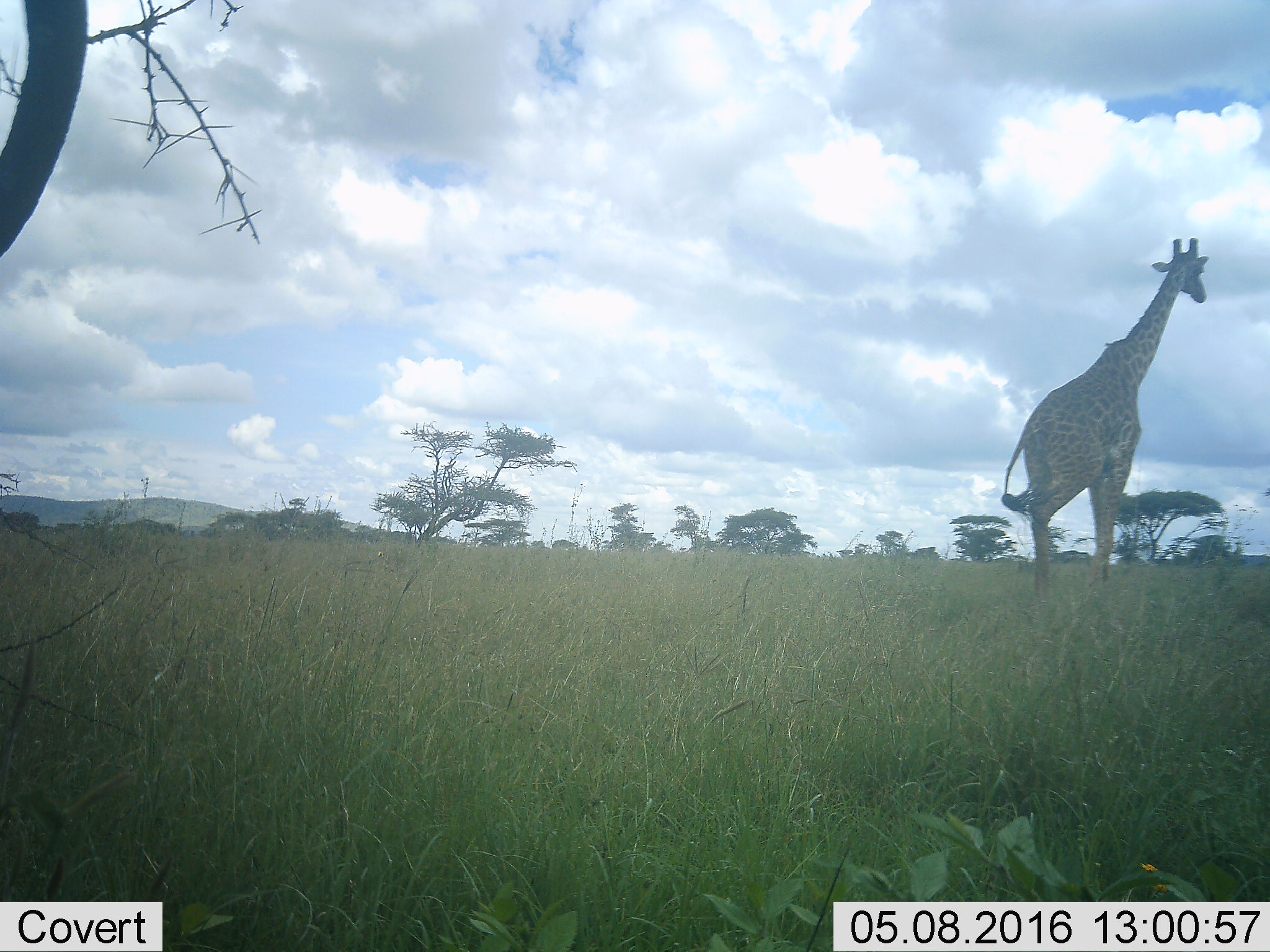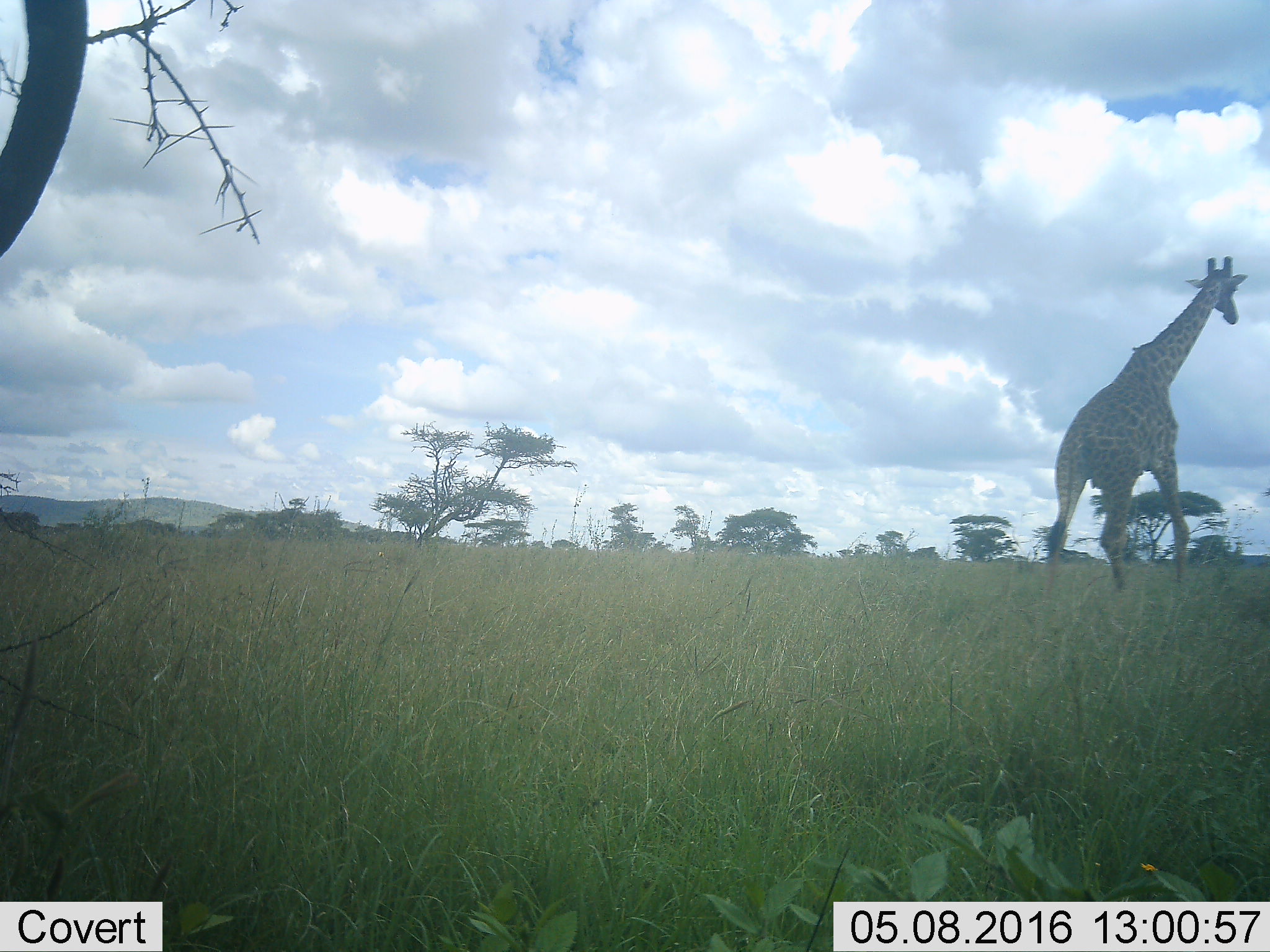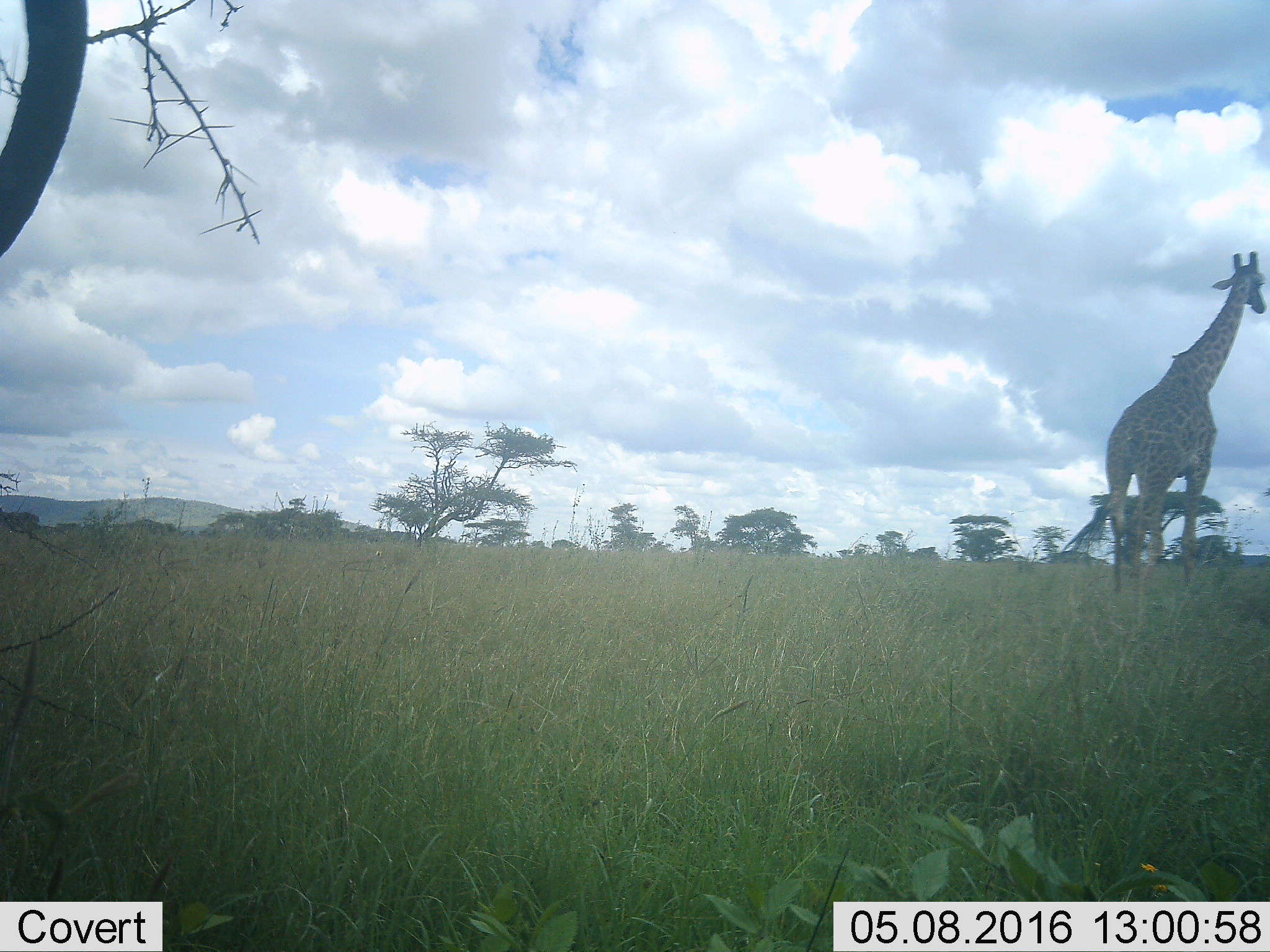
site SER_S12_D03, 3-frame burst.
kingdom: Animalia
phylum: Chordata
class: Mammalia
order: Artiodactyla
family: Giraffidae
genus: Giraffa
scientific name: Giraffa camelopardalis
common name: giraffe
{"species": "giraffe (Giraffa camelopardalis)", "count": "1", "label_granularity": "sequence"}